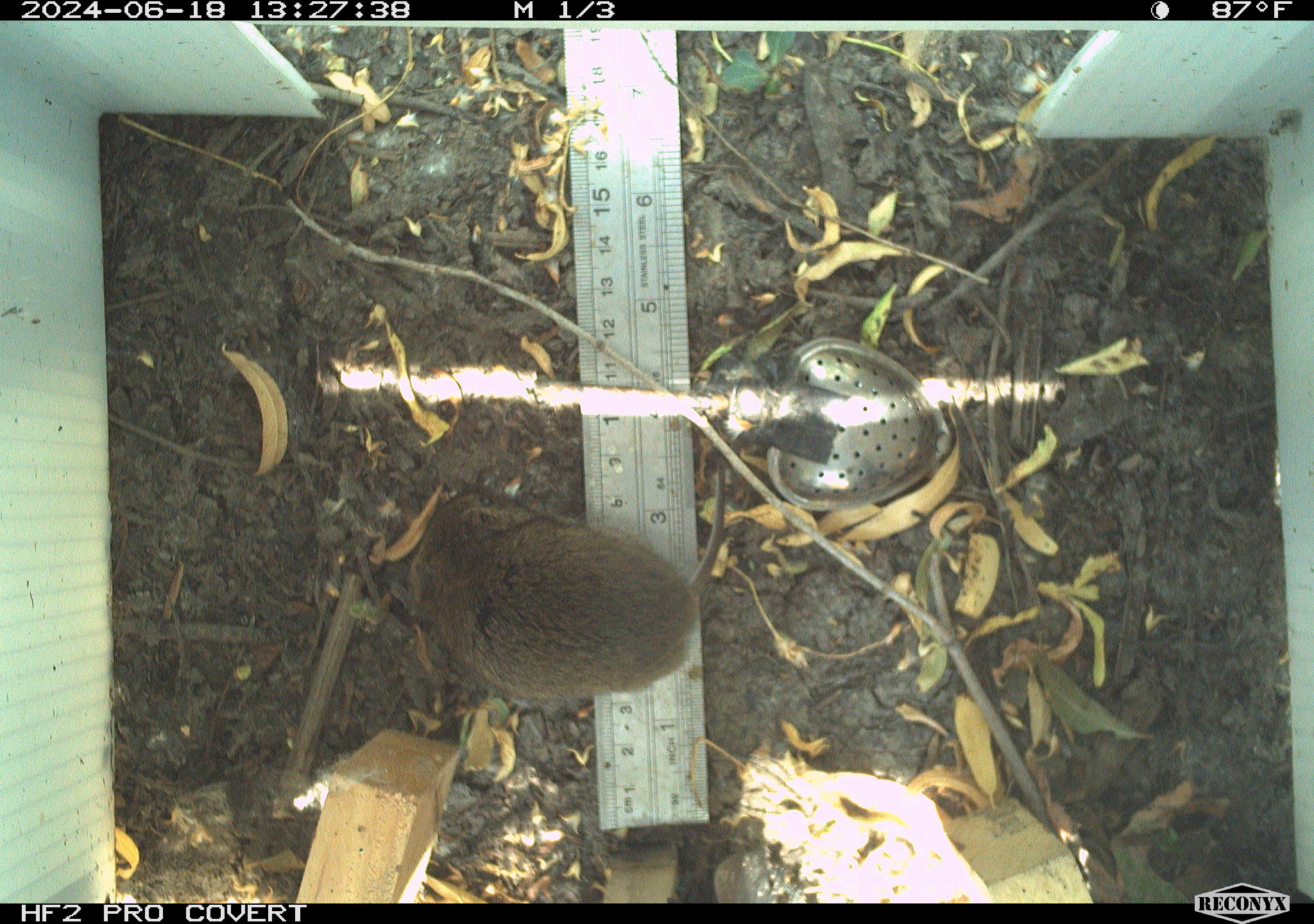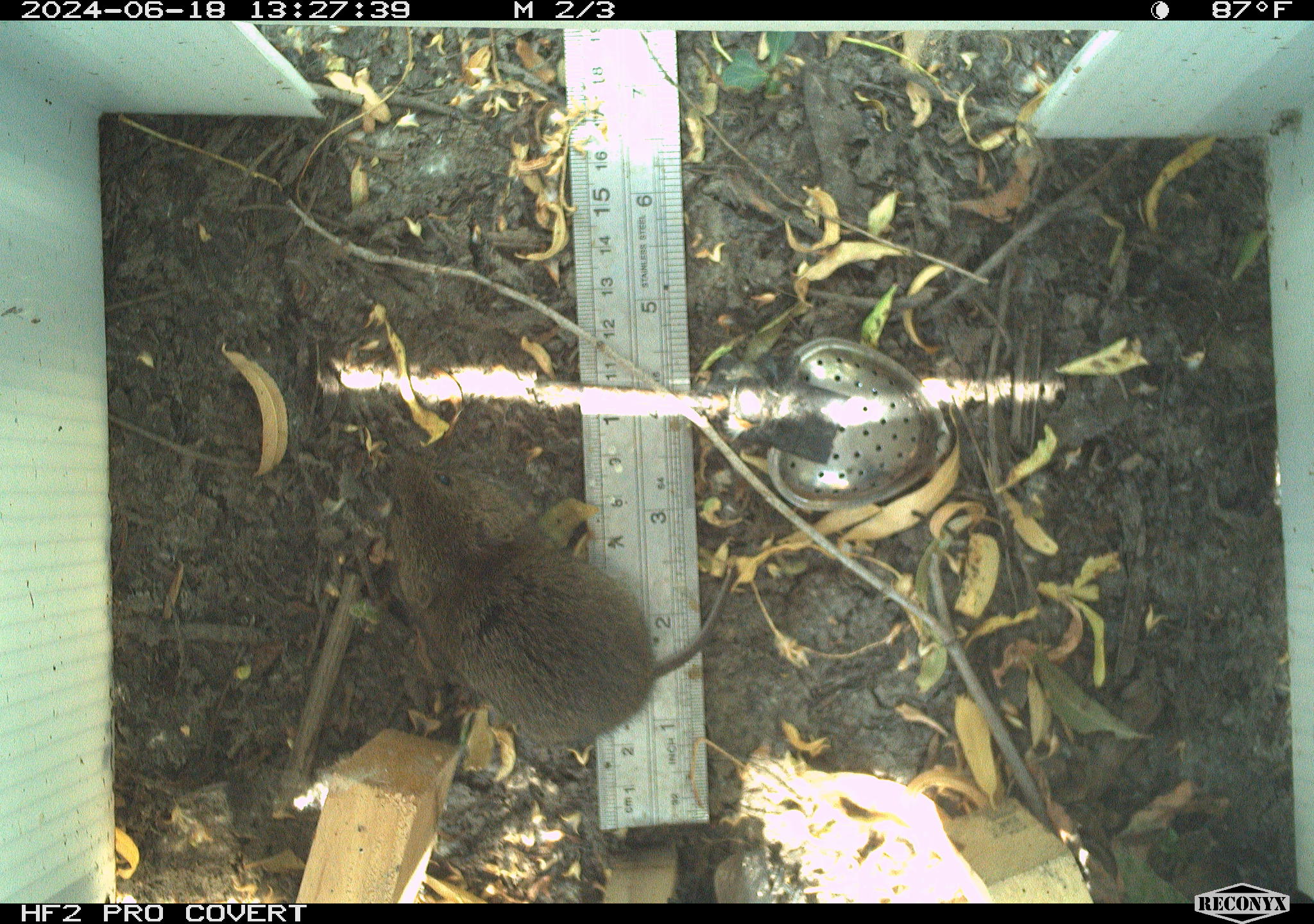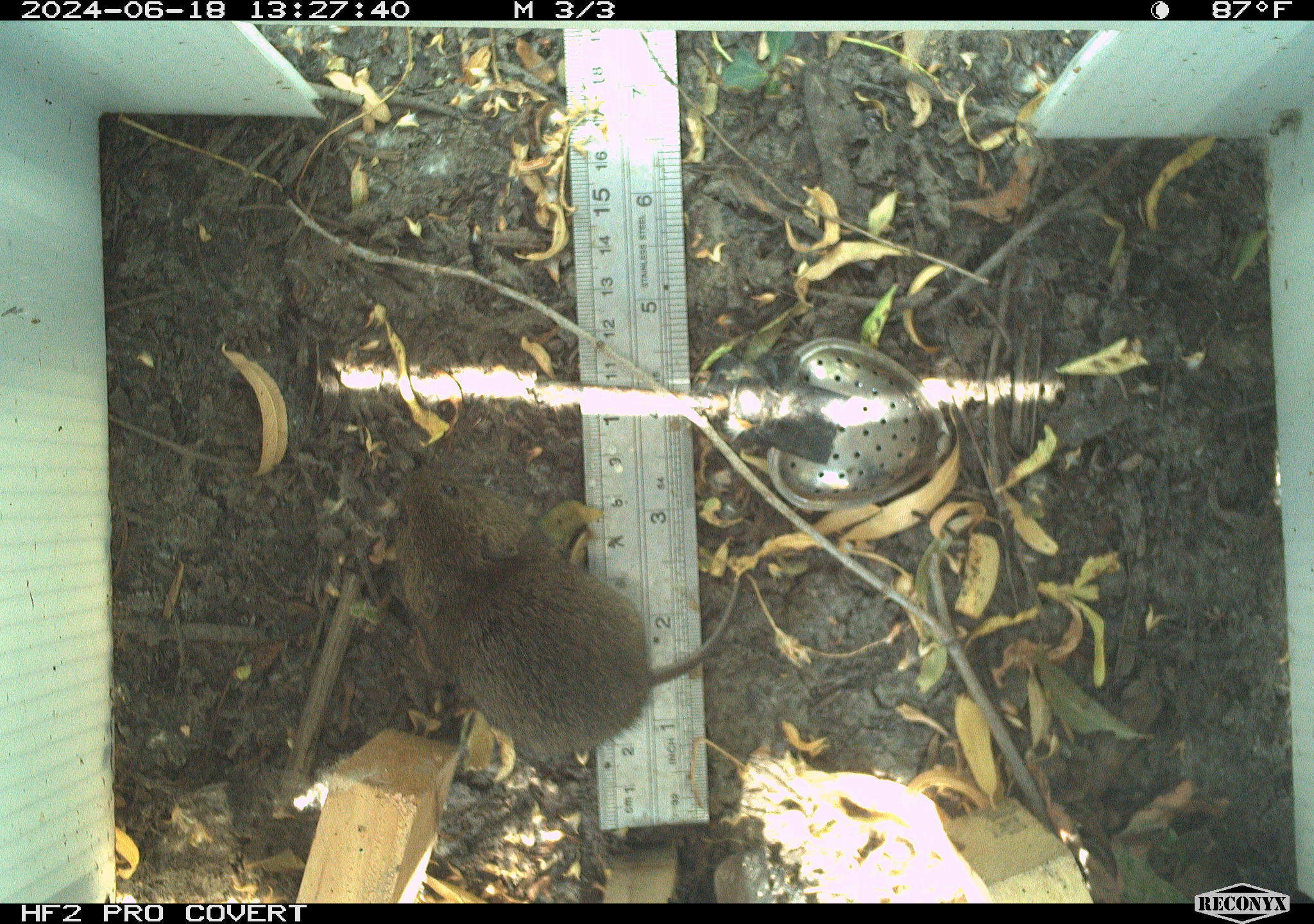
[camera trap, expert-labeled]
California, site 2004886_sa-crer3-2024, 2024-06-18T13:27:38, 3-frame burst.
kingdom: Animalia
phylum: Chordata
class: Mammalia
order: Rodentia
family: Cricetidae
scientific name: Arvicolinae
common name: voles, lemmings, and muskrats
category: arvicolinae subfamily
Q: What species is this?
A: Arvicolinae subfamily (voles, lemmings, and muskrats) (Arvicolinae).